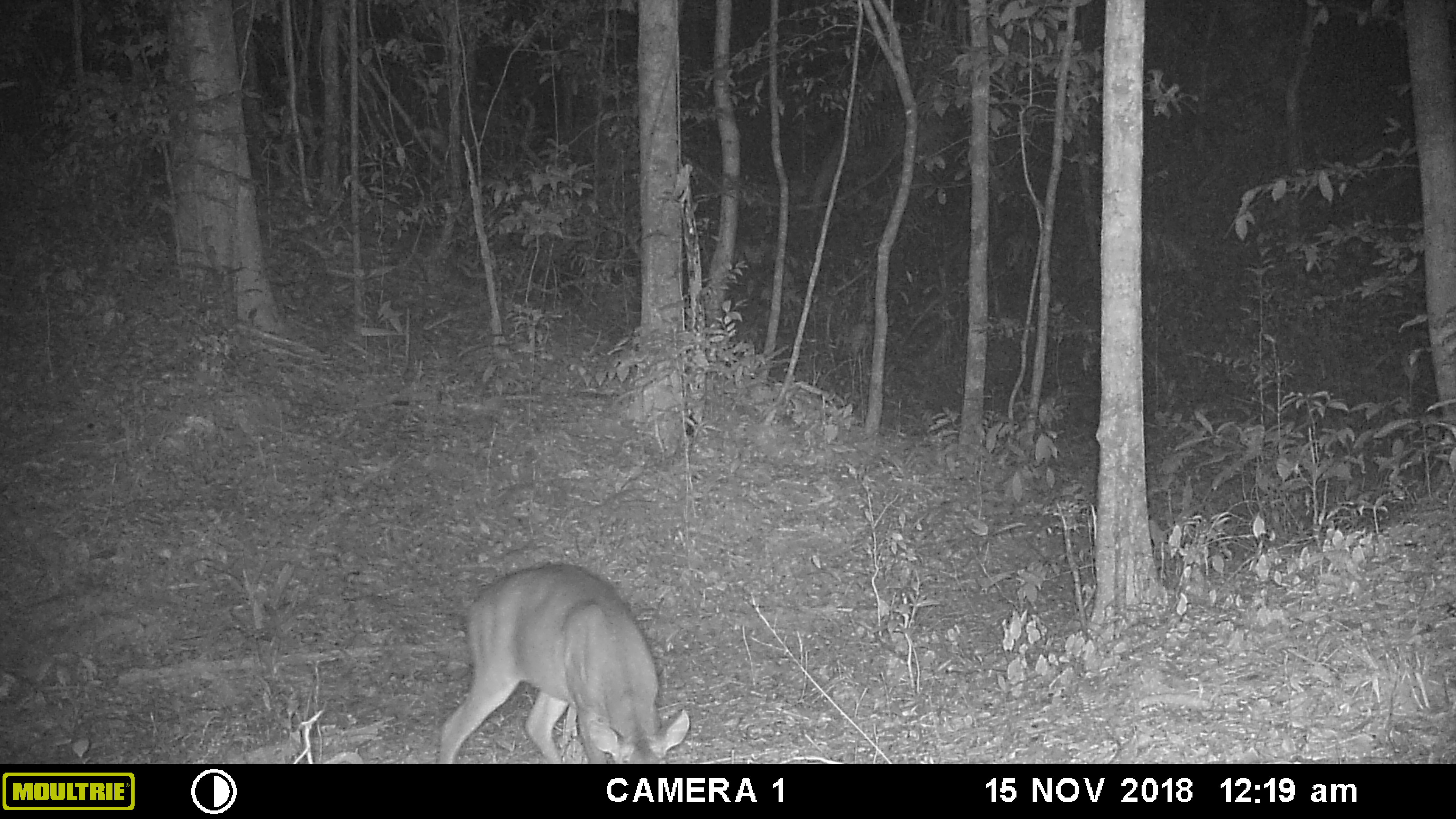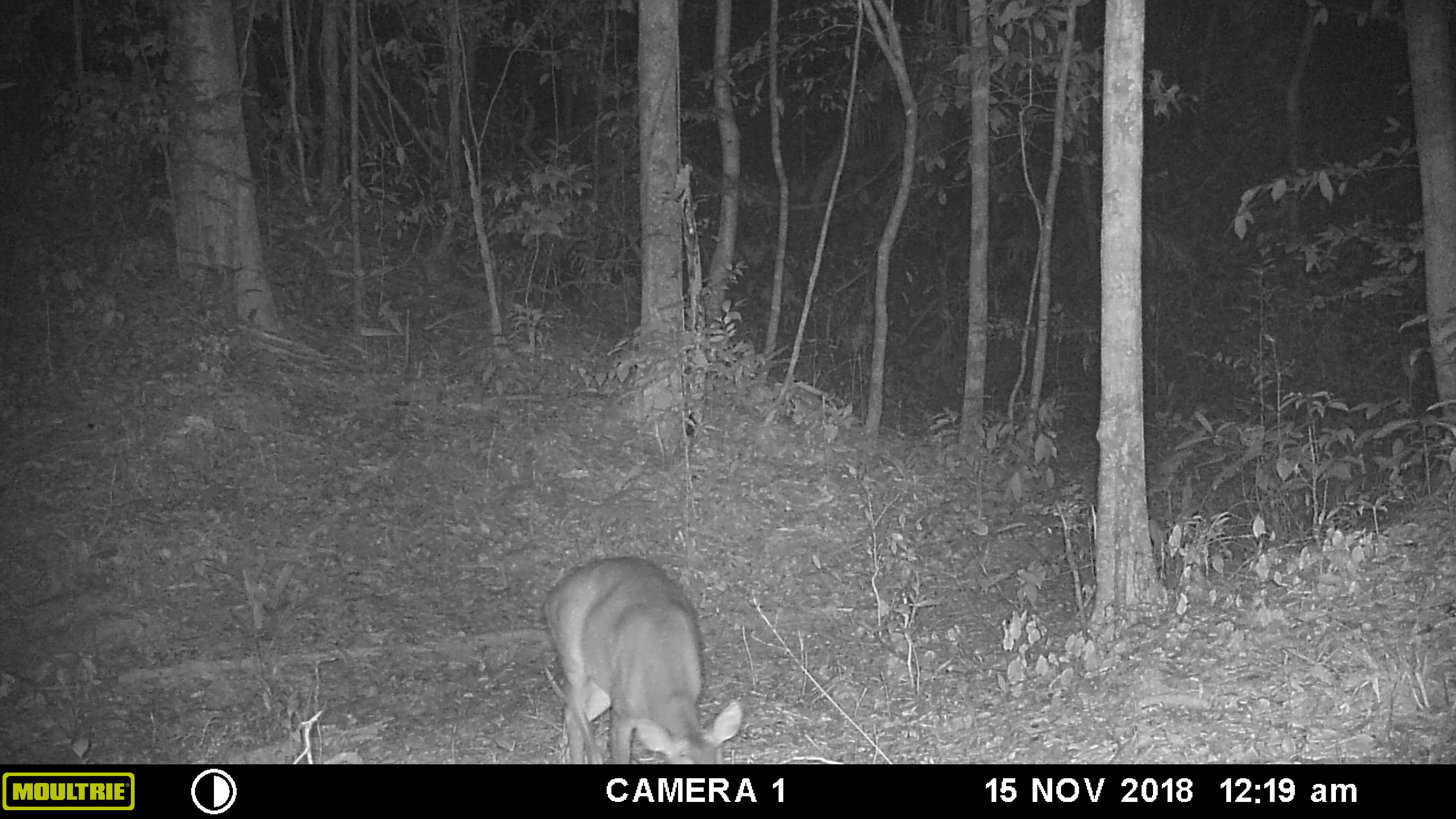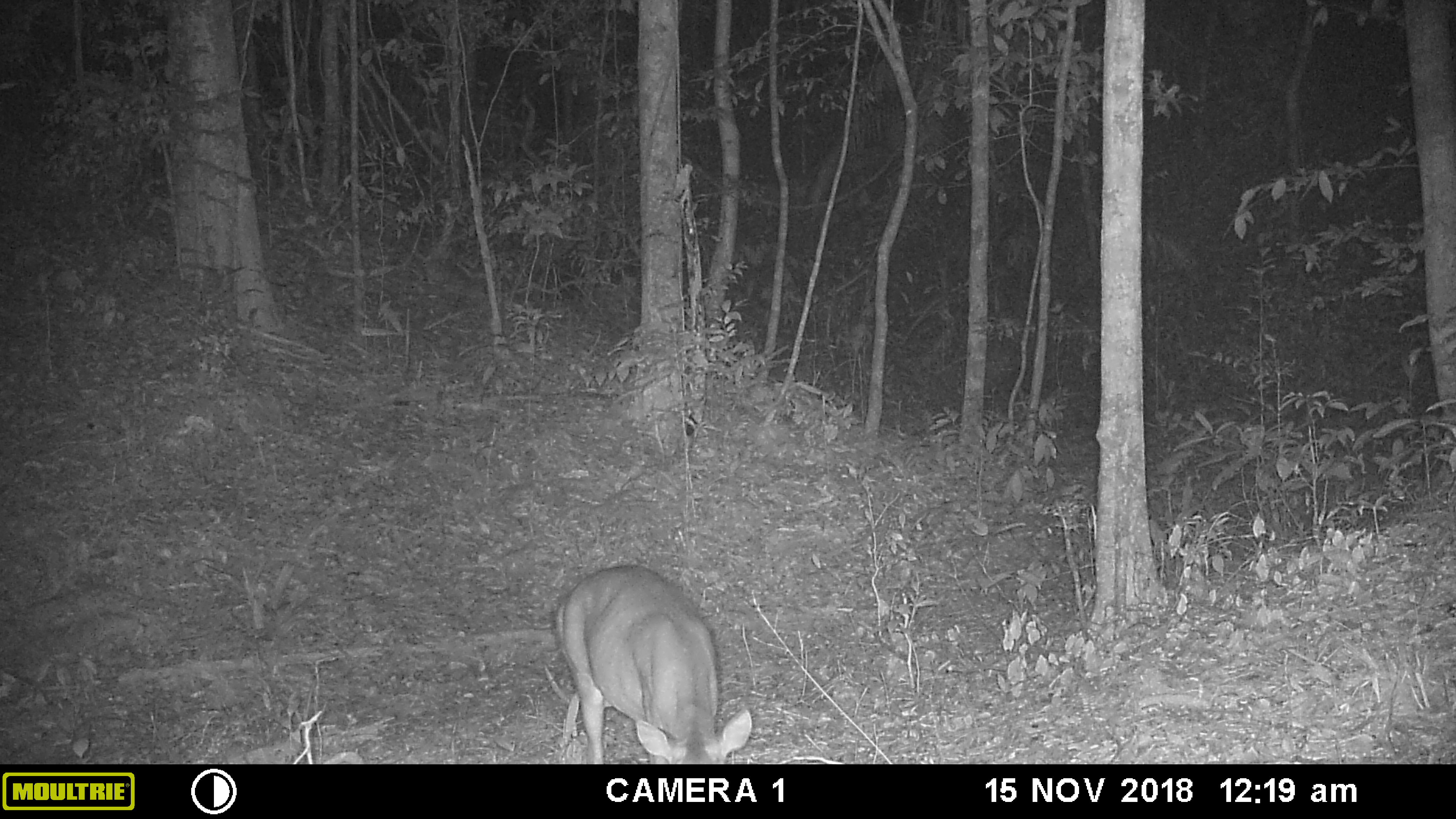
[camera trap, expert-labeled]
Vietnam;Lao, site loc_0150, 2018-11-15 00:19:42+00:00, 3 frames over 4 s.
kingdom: Animalia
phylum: Chordata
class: Mammalia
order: Artiodactyla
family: Cervidae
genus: Muntiacus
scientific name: Muntiacus vuquangensis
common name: large-antlered muntjac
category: large antlered muntjac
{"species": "large antlered muntjac (large-antlered muntjac) (Muntiacus vuquangensis)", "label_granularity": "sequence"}